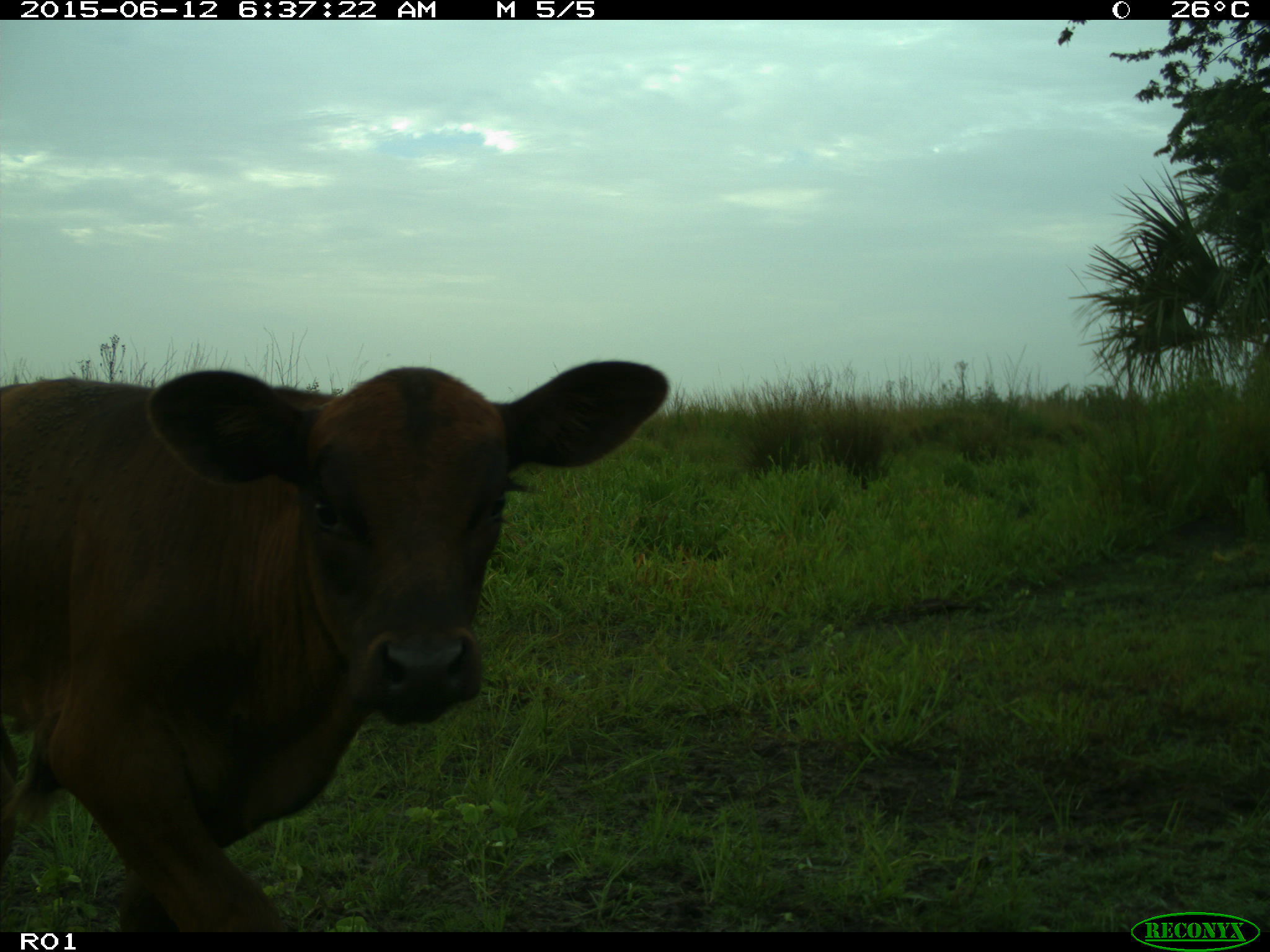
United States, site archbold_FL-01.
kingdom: Animalia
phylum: Chordata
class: Mammalia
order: Artiodactyla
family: Bovidae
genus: Bos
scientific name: Bos taurus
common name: domestic cow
Bos taurus (domestic cow).